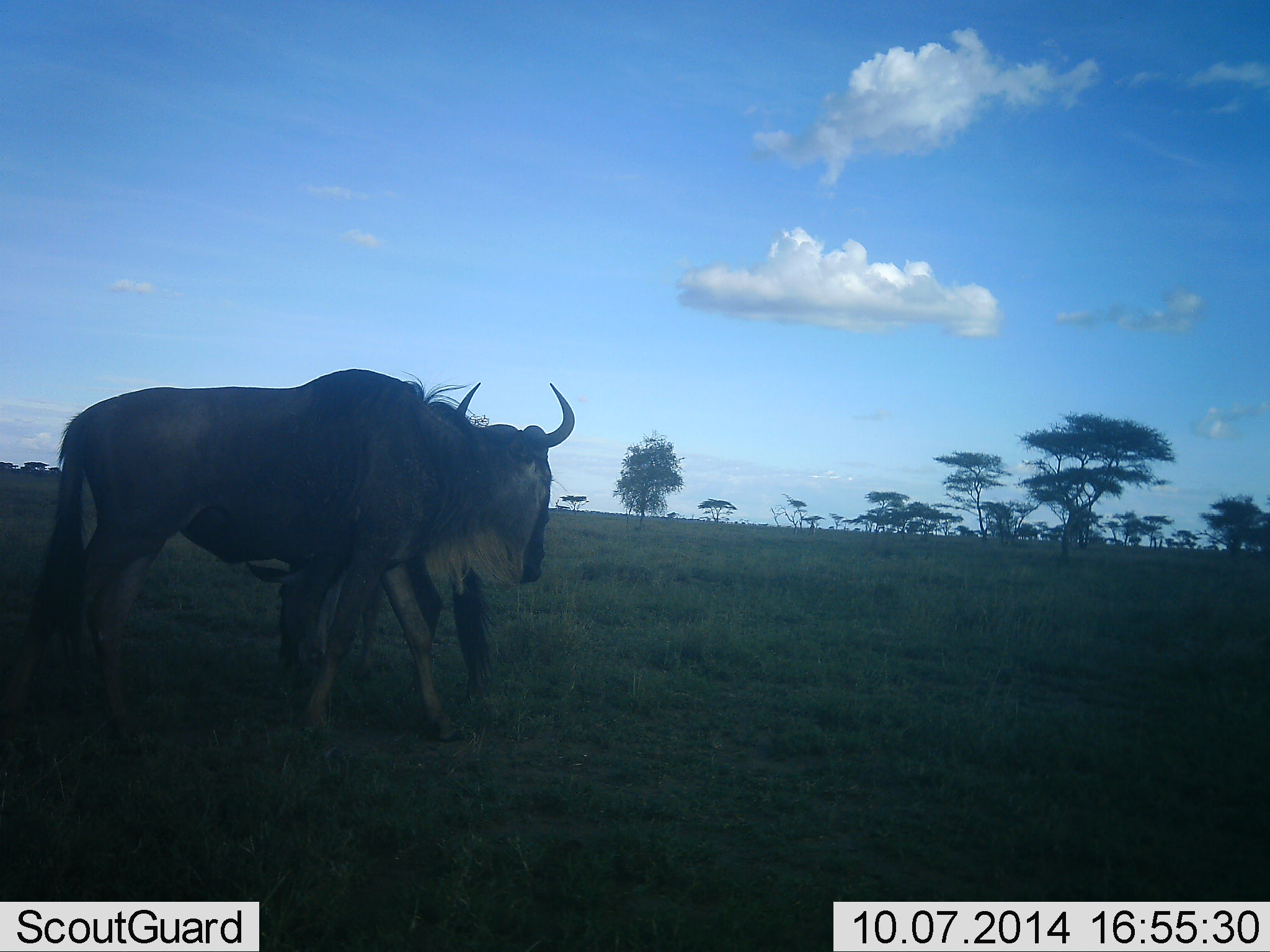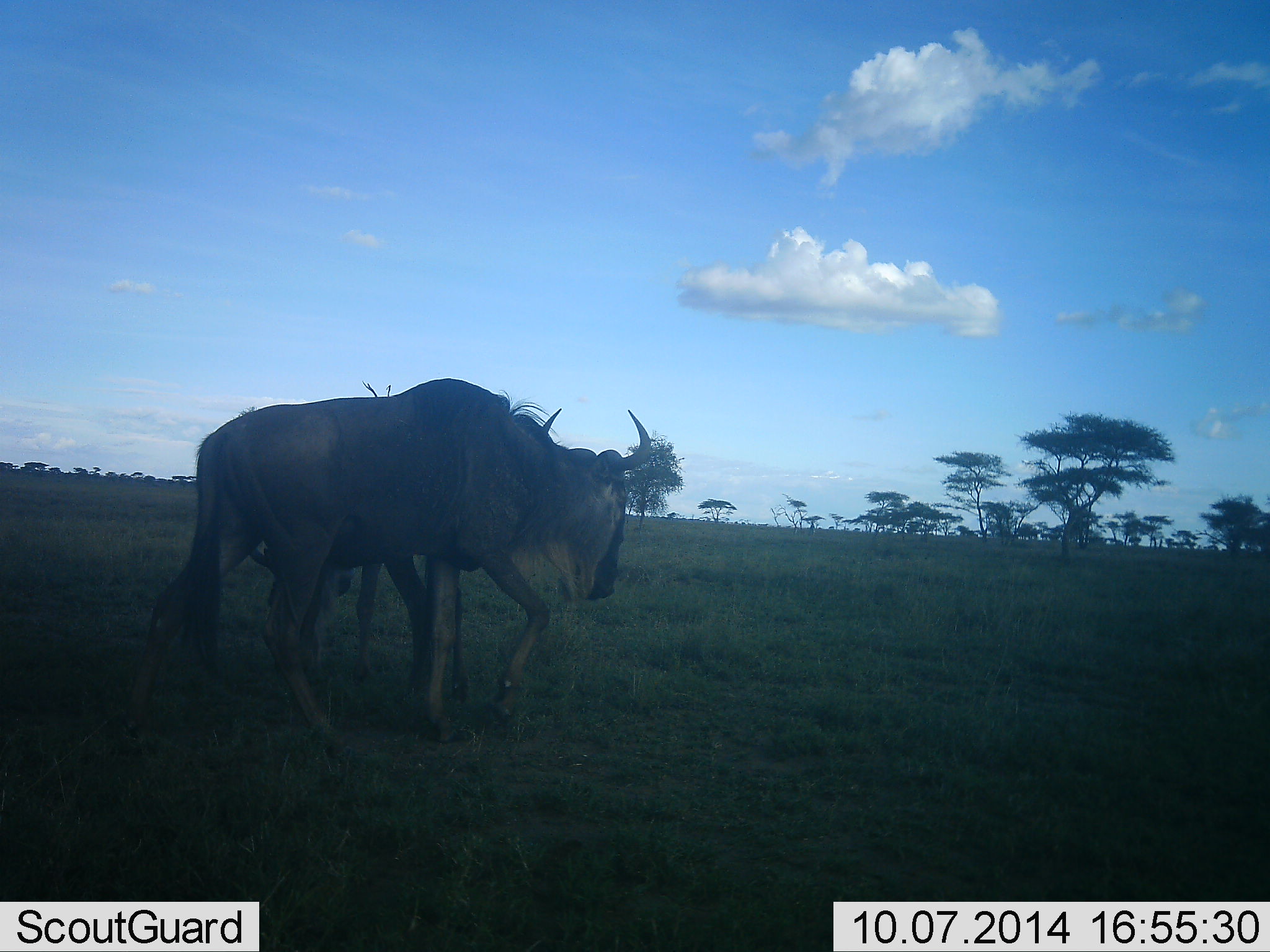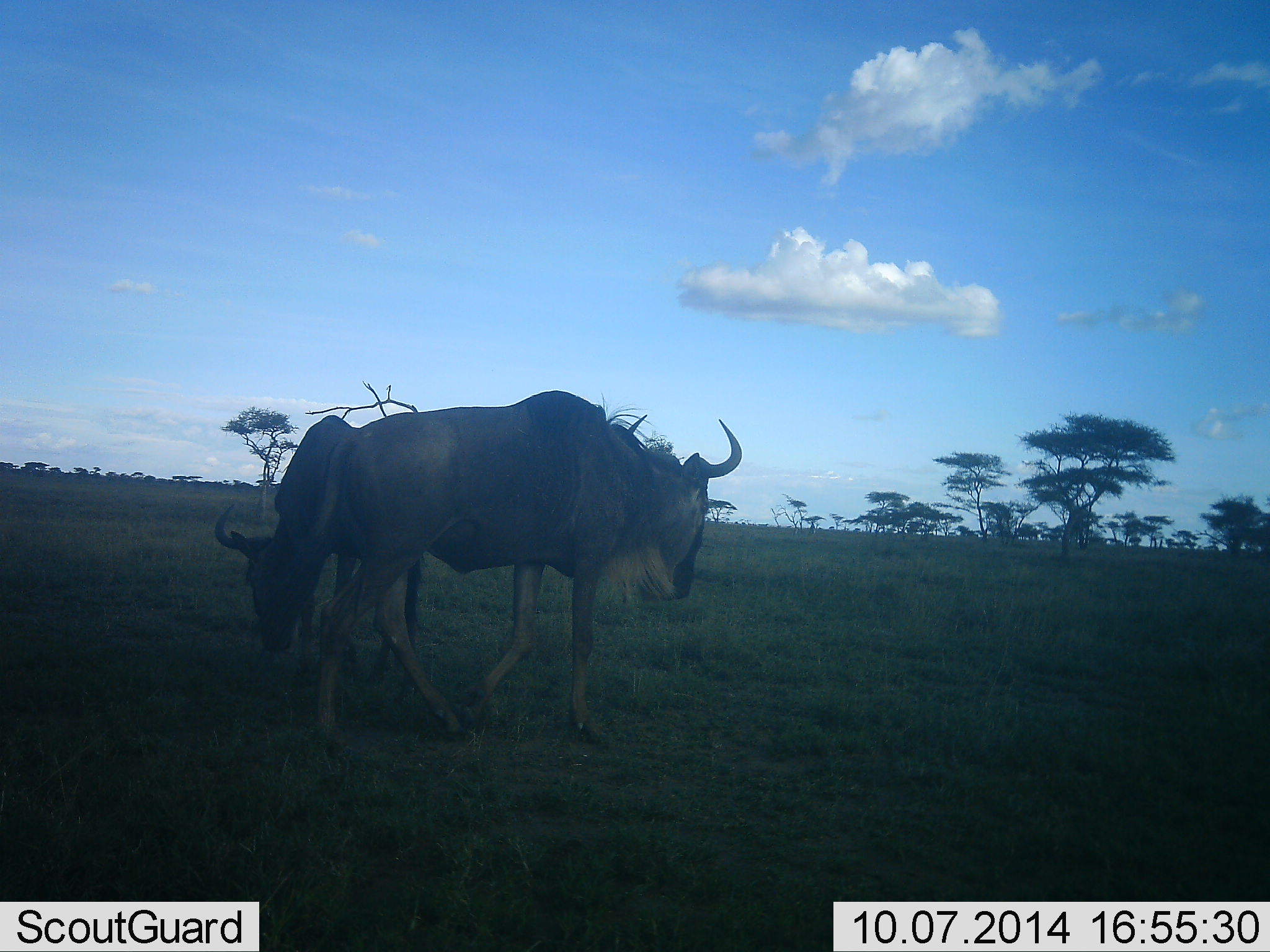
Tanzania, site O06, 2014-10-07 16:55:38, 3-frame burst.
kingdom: Animalia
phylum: Chordata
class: Mammalia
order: Artiodactyla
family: Bovidae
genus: Connochaetes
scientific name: Connochaetes taurinus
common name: blue wildebeest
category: wildebeest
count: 2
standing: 40%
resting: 0%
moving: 90%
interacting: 0%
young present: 0%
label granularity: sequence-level